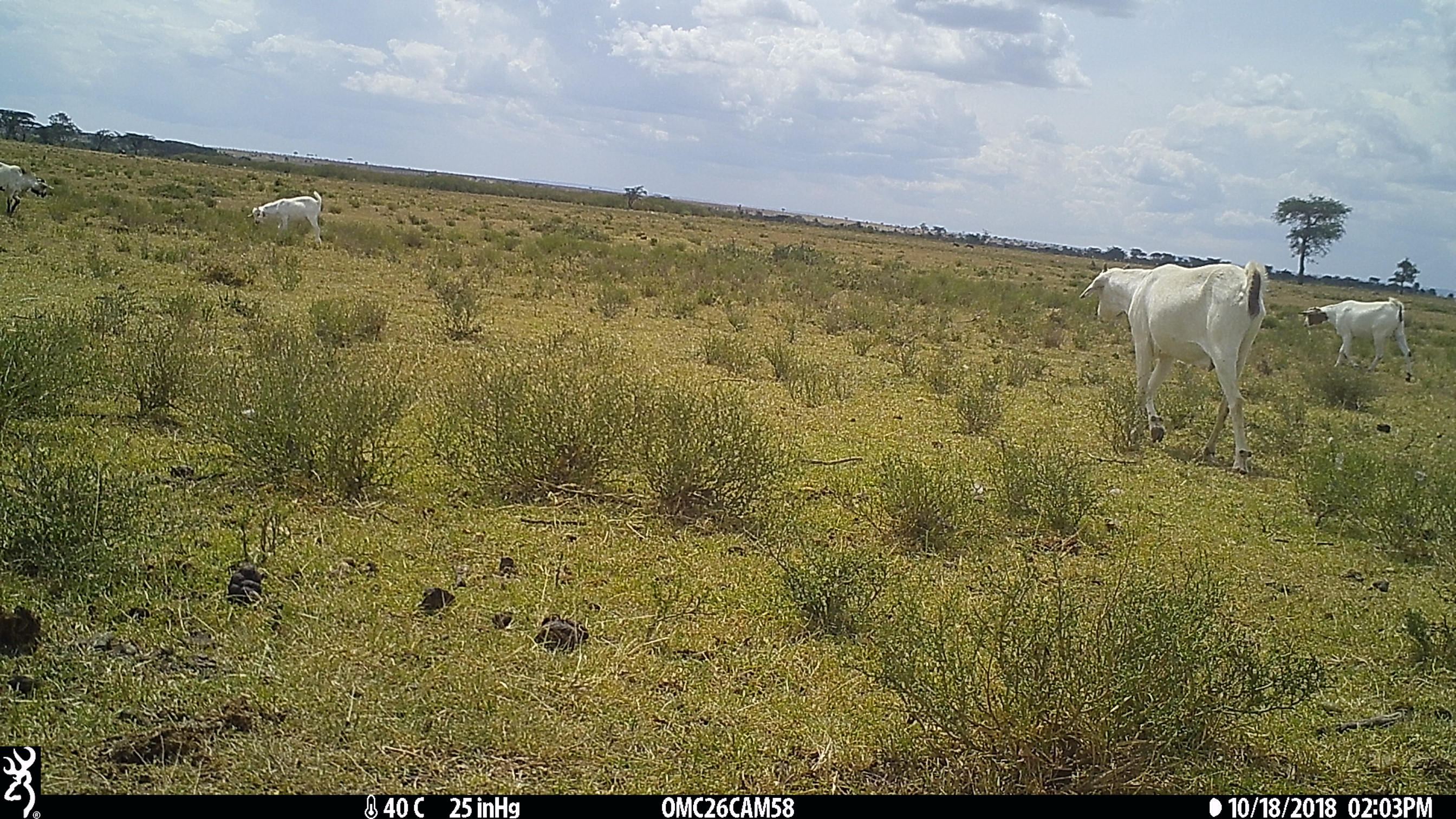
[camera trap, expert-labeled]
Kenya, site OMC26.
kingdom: Animalia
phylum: Chordata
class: Mammalia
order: Artiodactyla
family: Bovidae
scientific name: Bovidae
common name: sheep or goat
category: shoat